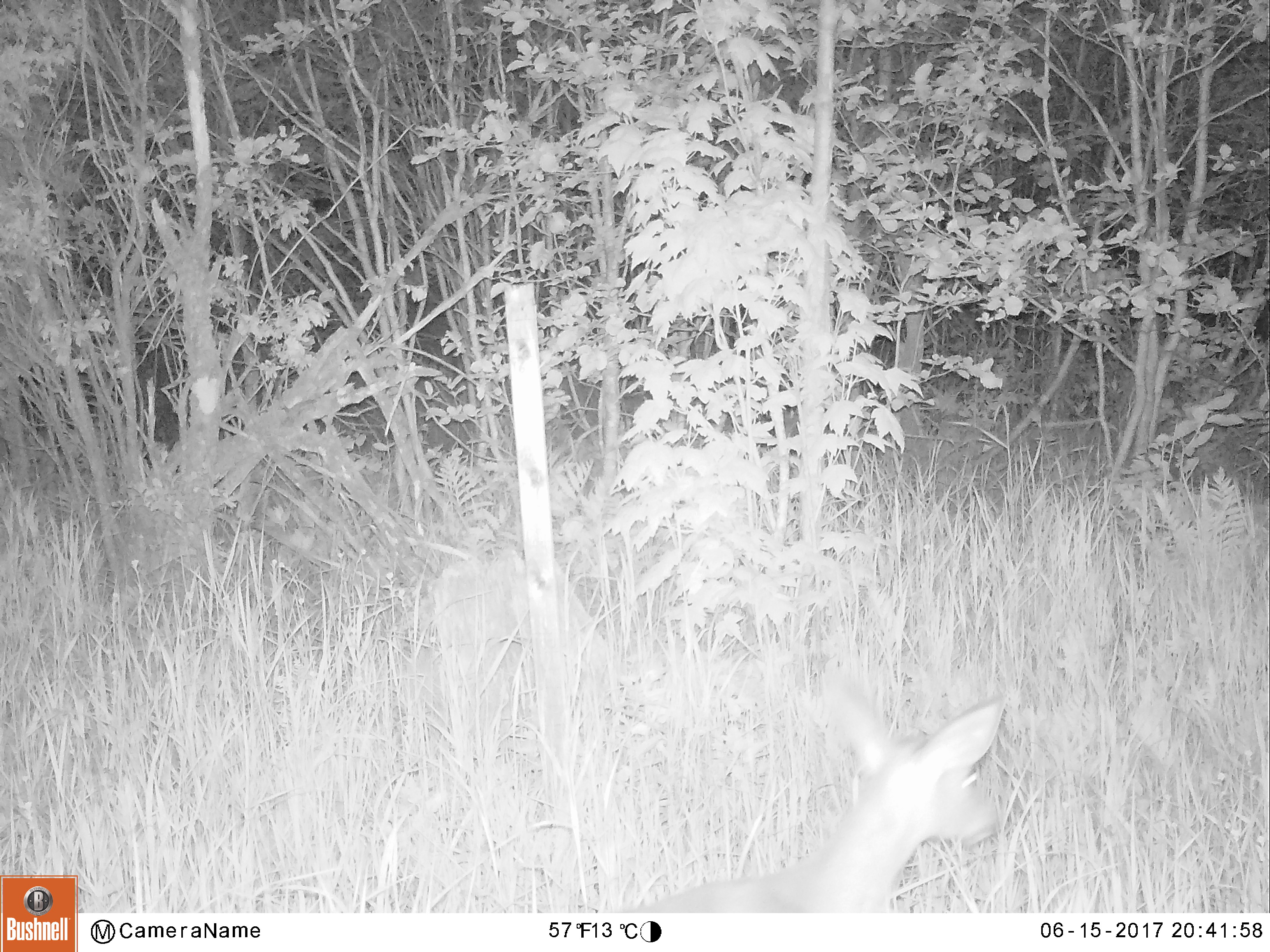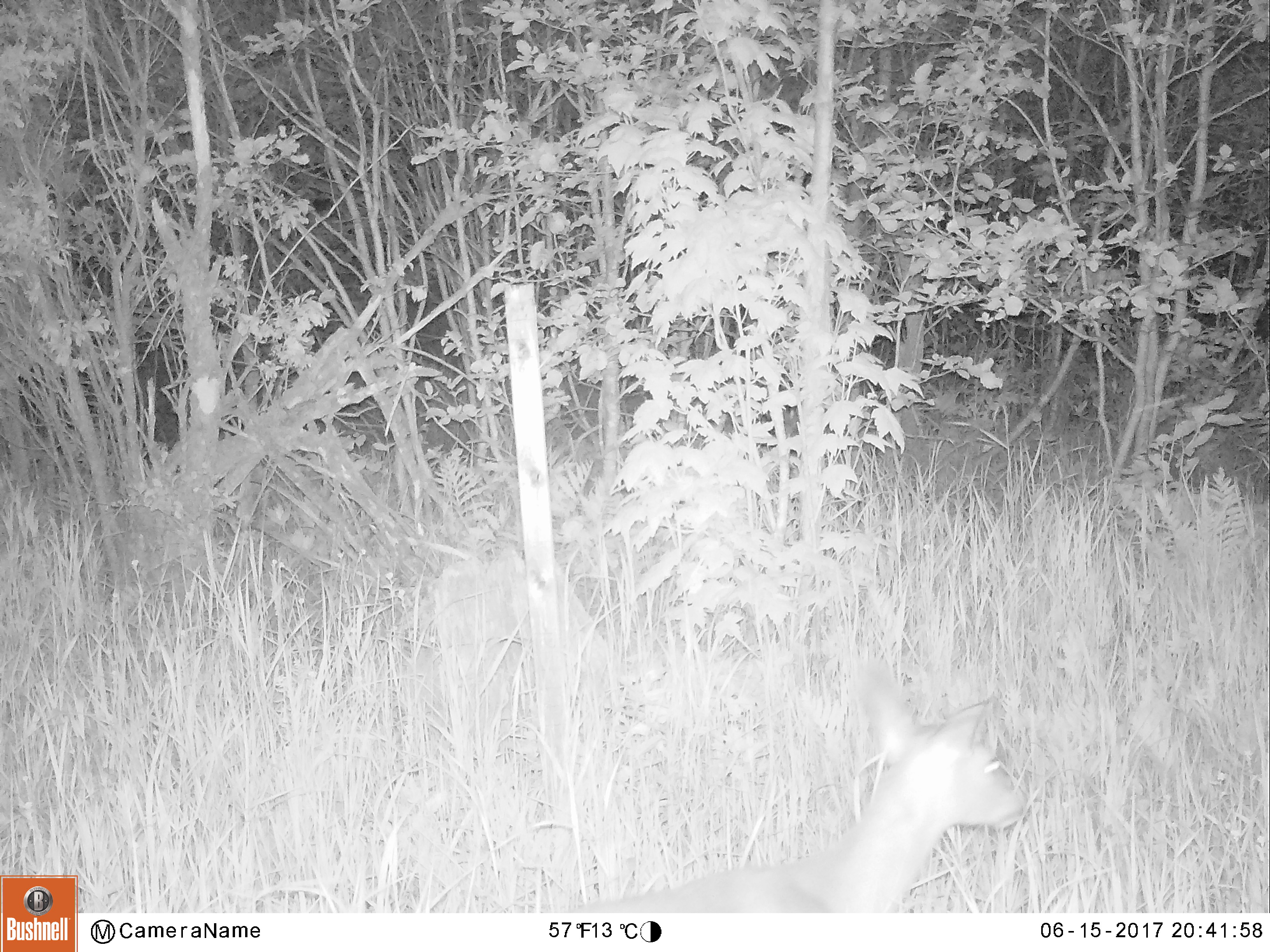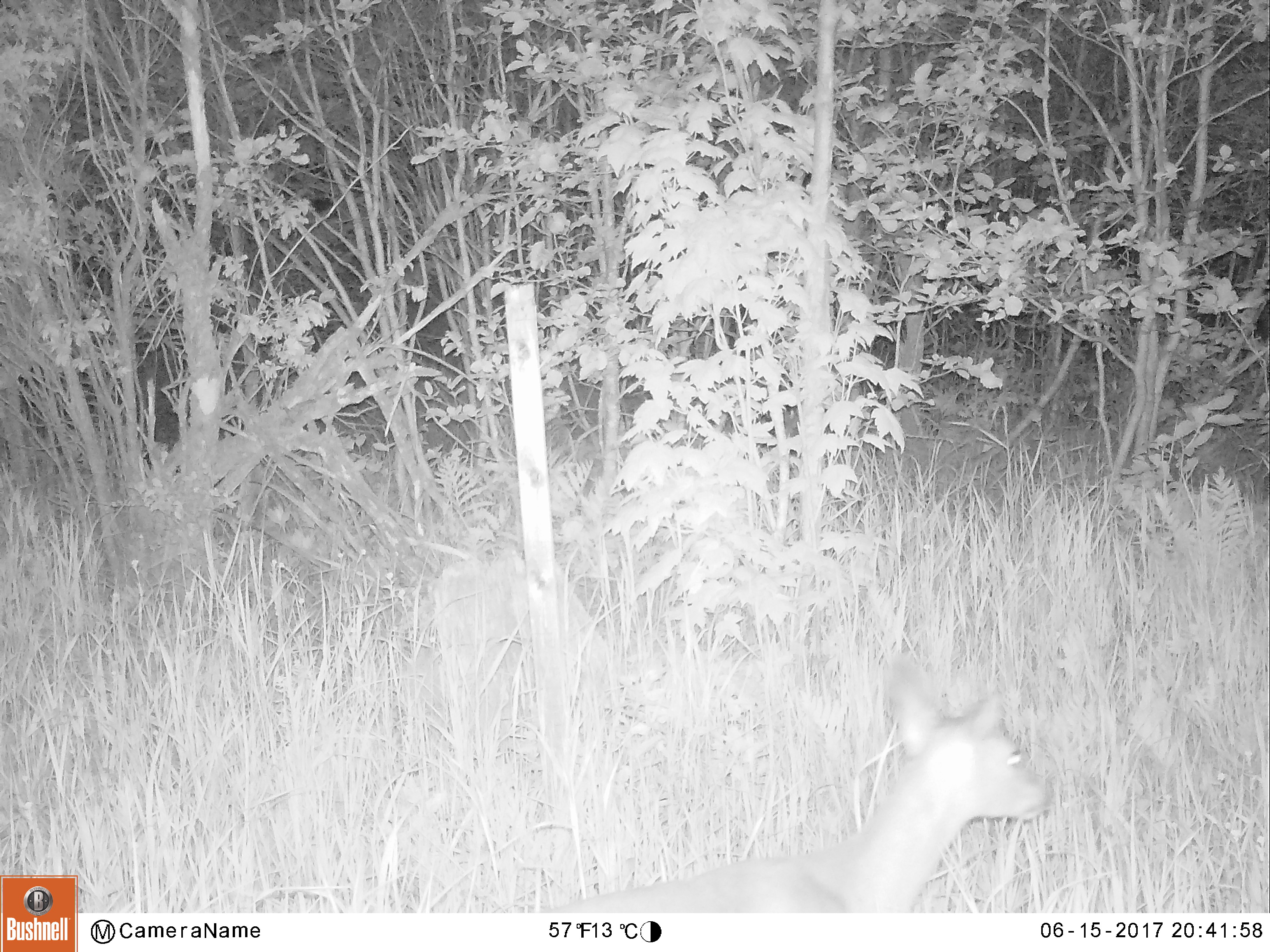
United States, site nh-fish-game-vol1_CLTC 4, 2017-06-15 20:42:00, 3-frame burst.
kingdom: Animalia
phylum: Chordata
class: Mammalia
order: Artiodactyla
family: Cervidae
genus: Odocoileus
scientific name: Odocoileus virginianus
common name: white-tailed deer